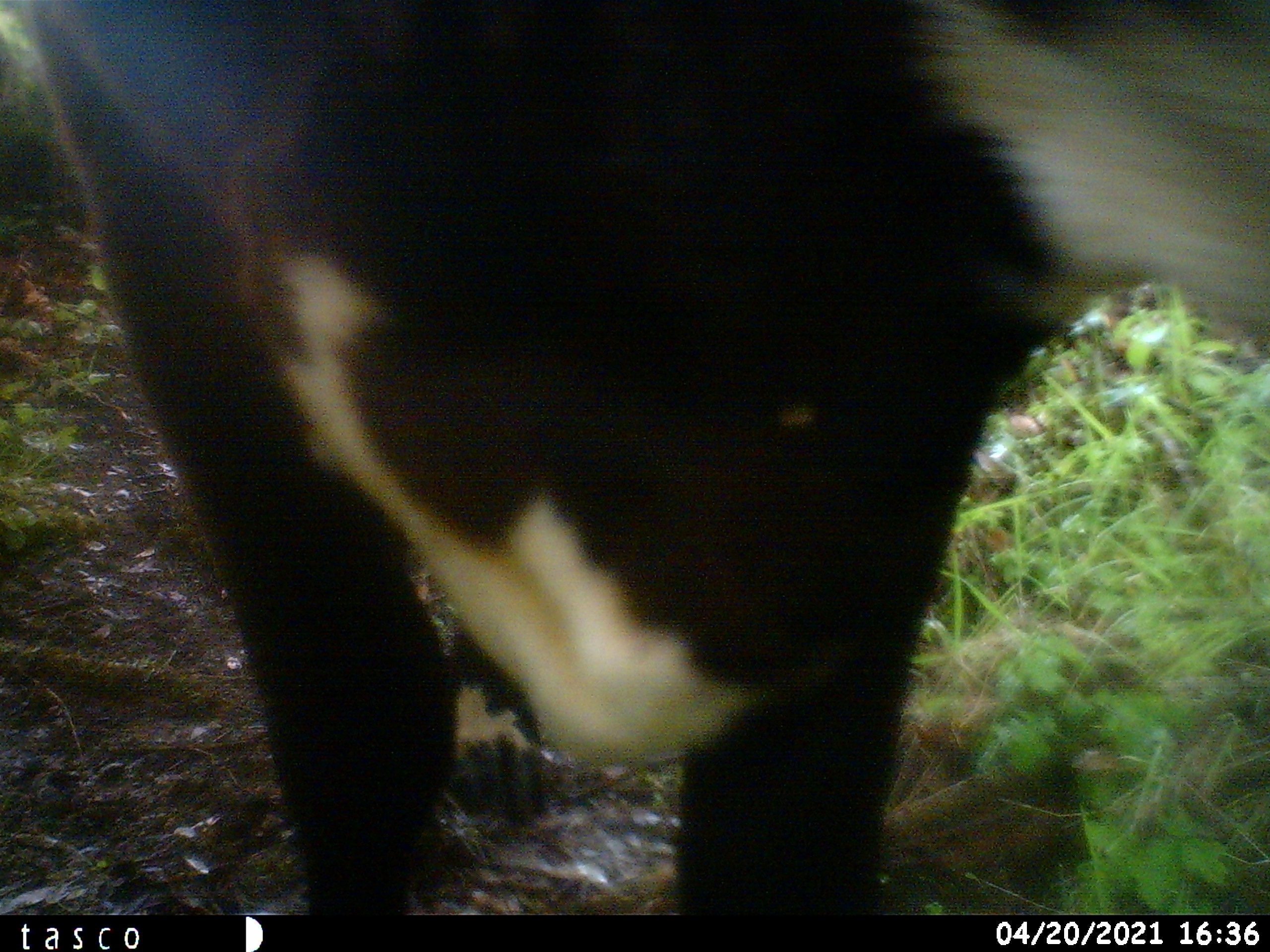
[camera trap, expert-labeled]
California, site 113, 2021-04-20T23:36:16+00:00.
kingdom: Animalia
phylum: Chordata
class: Mammalia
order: Artiodactyla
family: Bovidae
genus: Bos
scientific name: Bos taurus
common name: domestic cattle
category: cattle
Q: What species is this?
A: Cattle (domestic cattle) (Bos taurus).